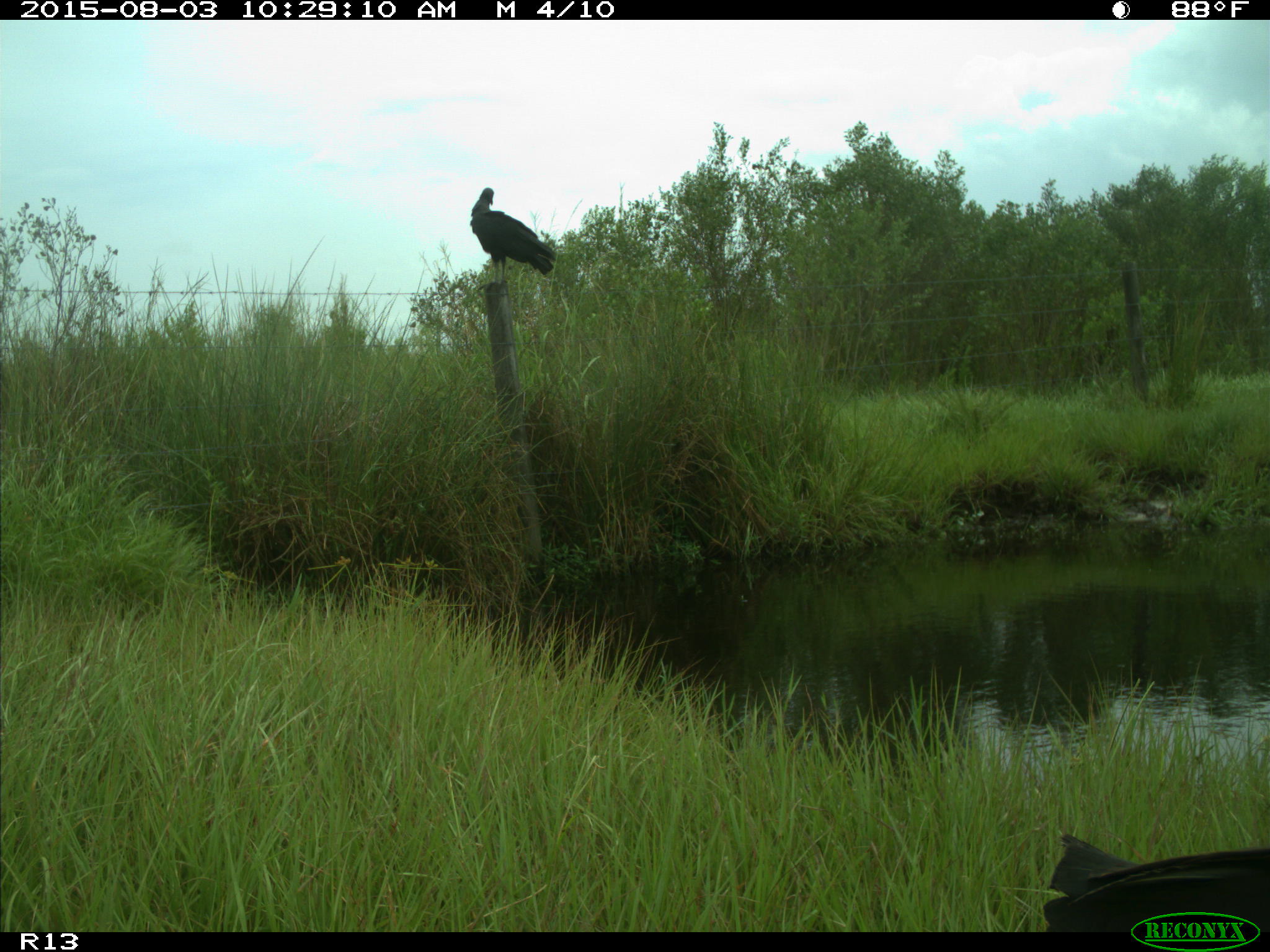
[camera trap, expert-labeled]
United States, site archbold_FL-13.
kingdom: Animalia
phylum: Chordata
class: Aves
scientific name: Aves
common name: birds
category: unidentified bird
Unidentified bird (birds) (Aves).